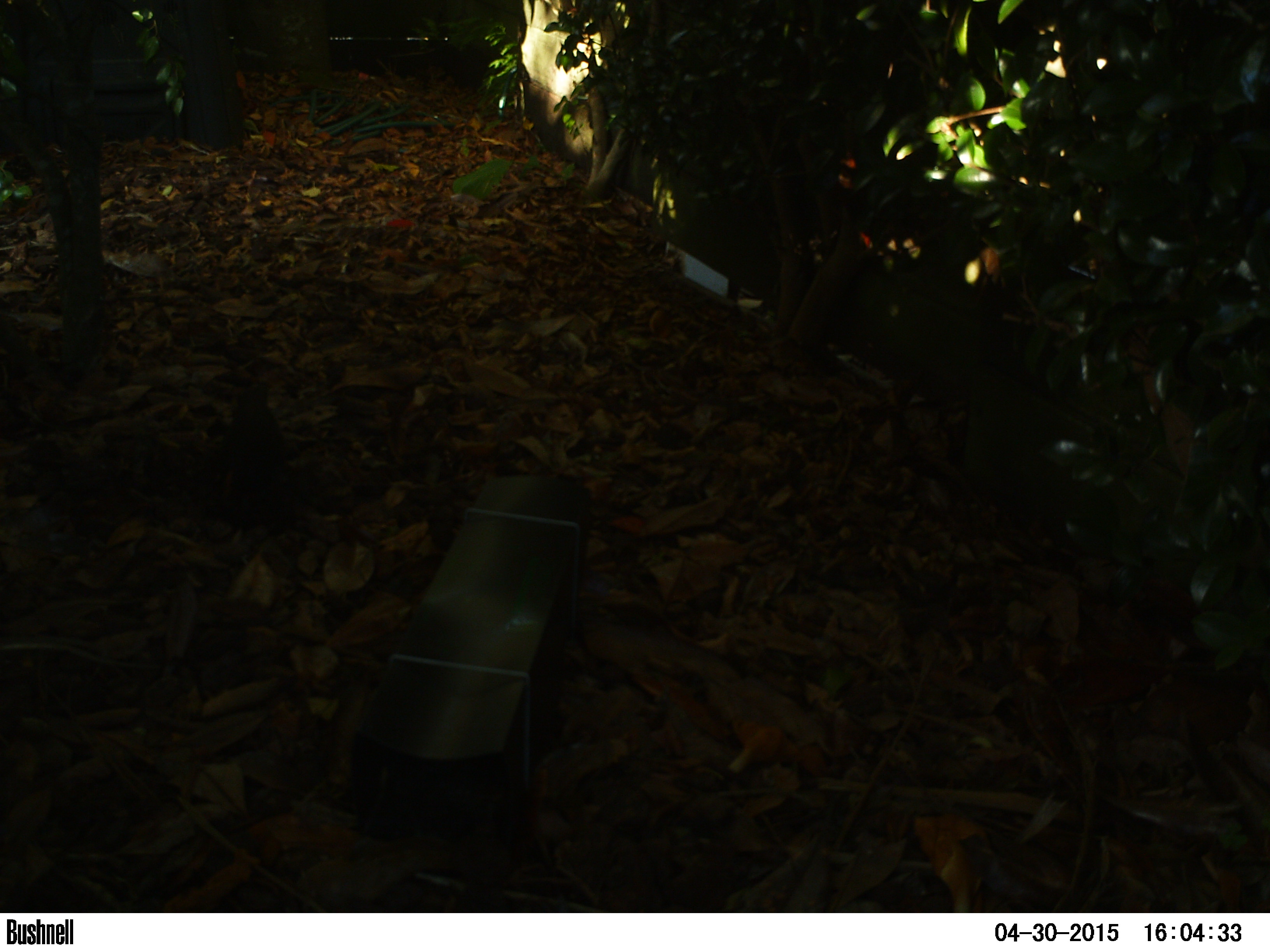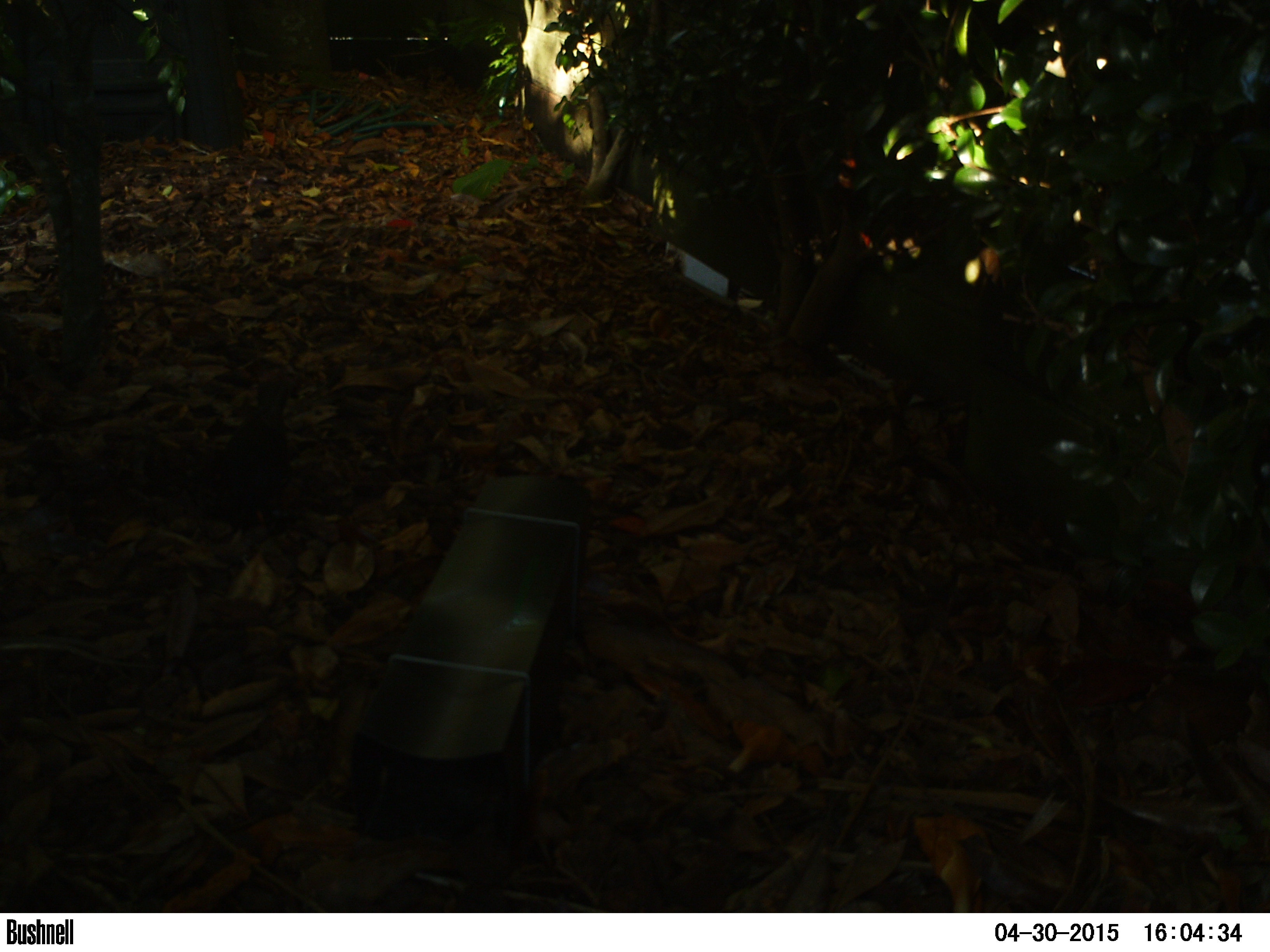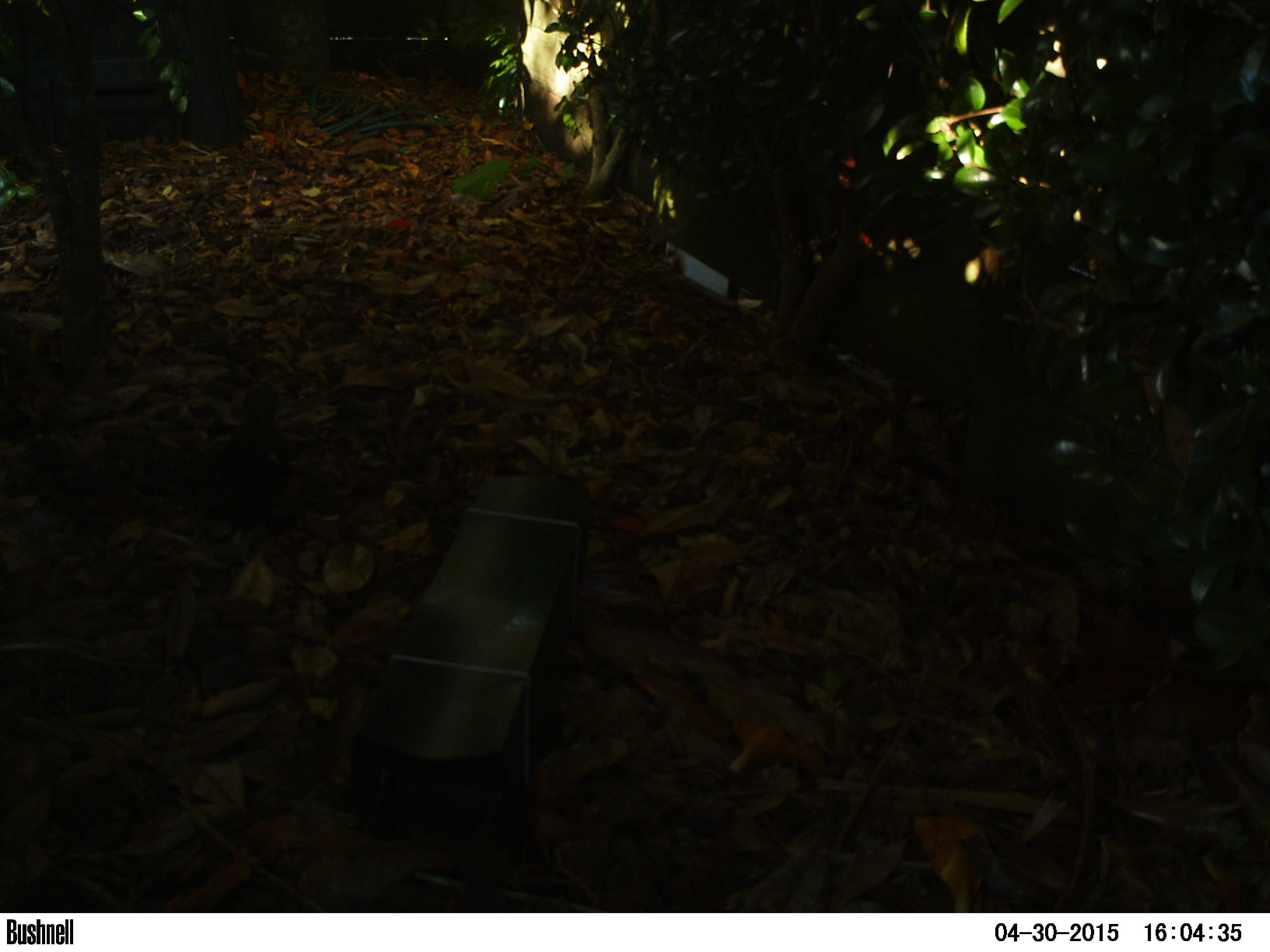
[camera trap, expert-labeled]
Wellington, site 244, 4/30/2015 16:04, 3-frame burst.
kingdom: Animalia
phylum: Chordata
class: Aves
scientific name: Aves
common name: bird